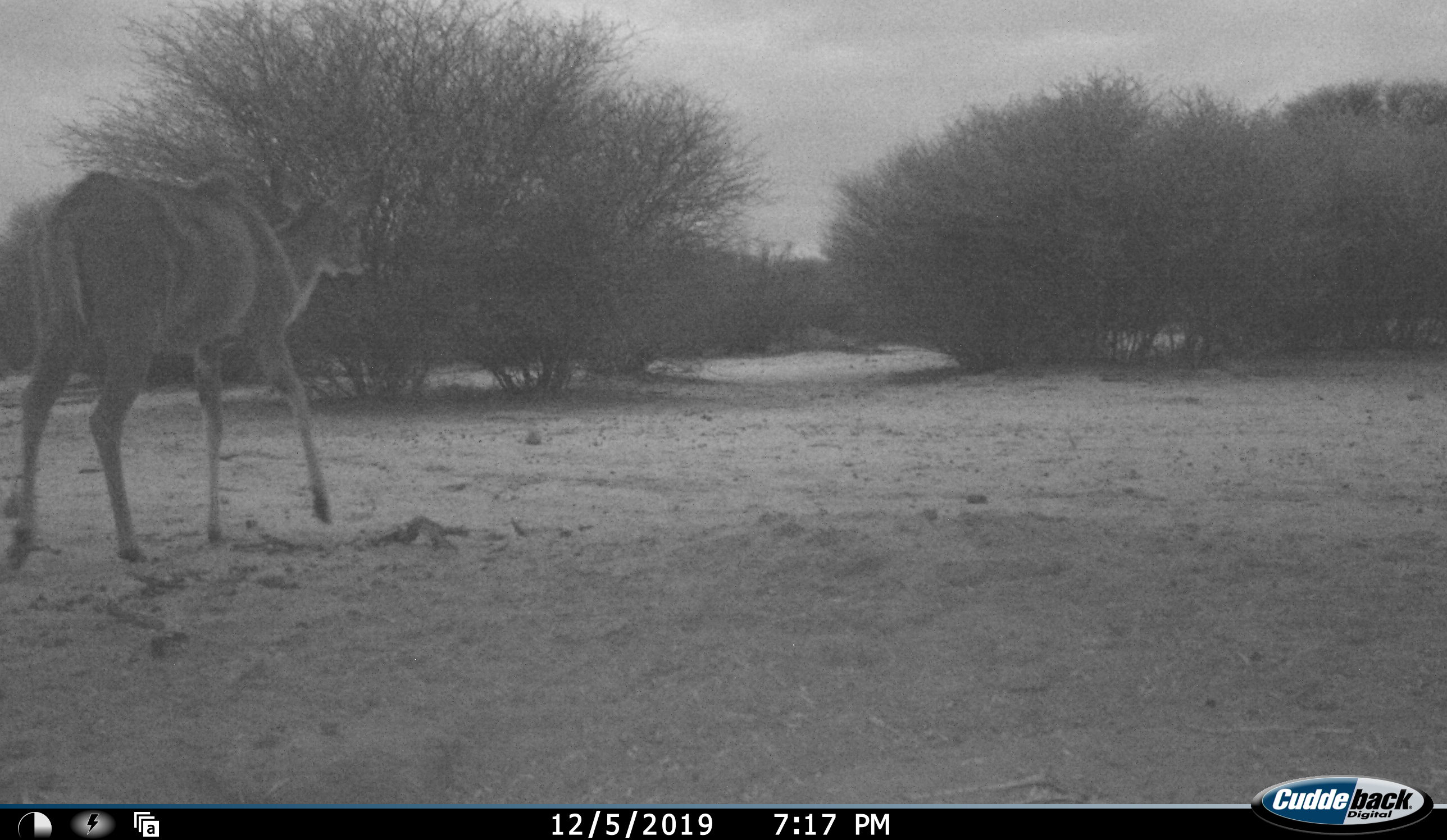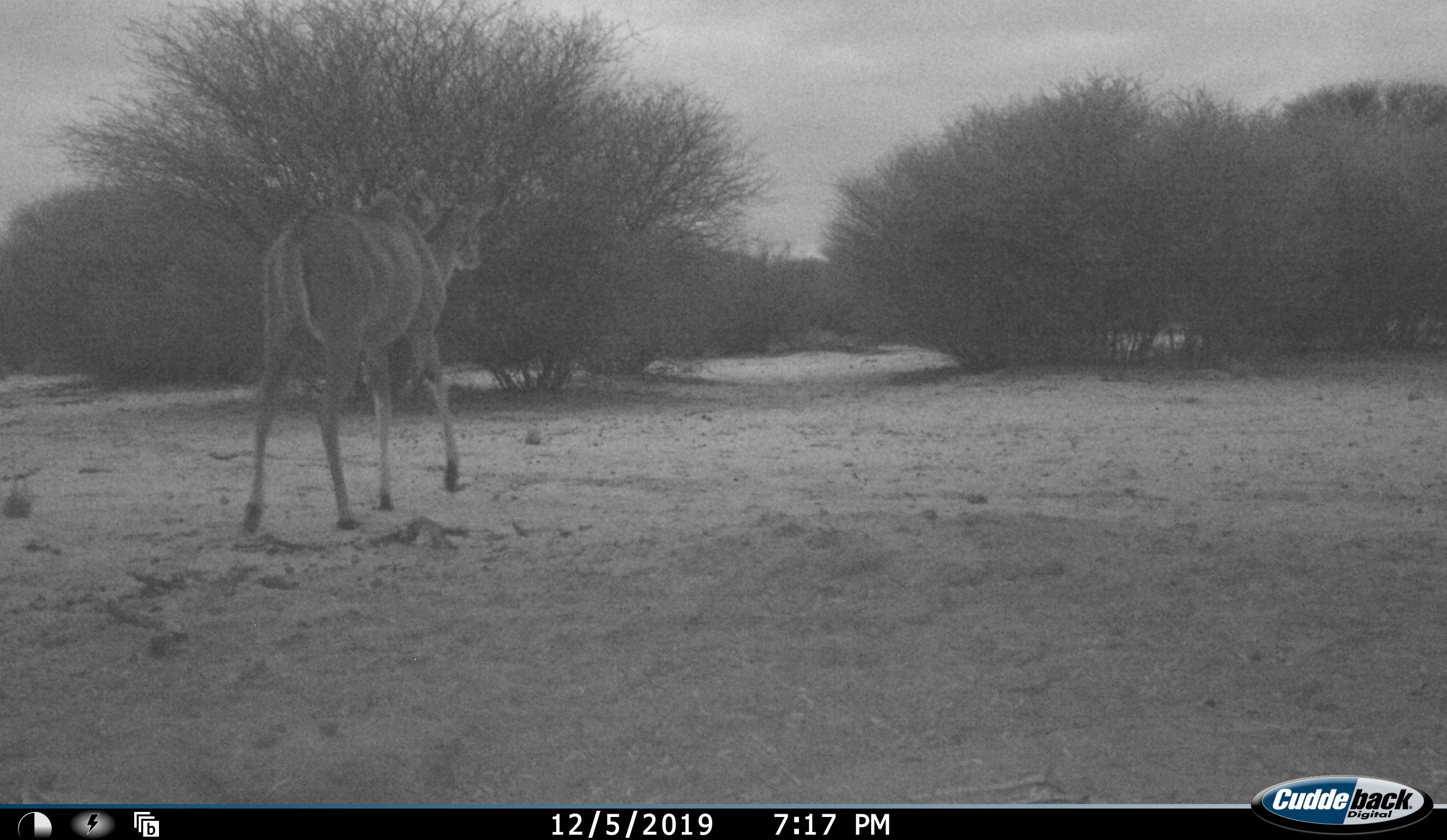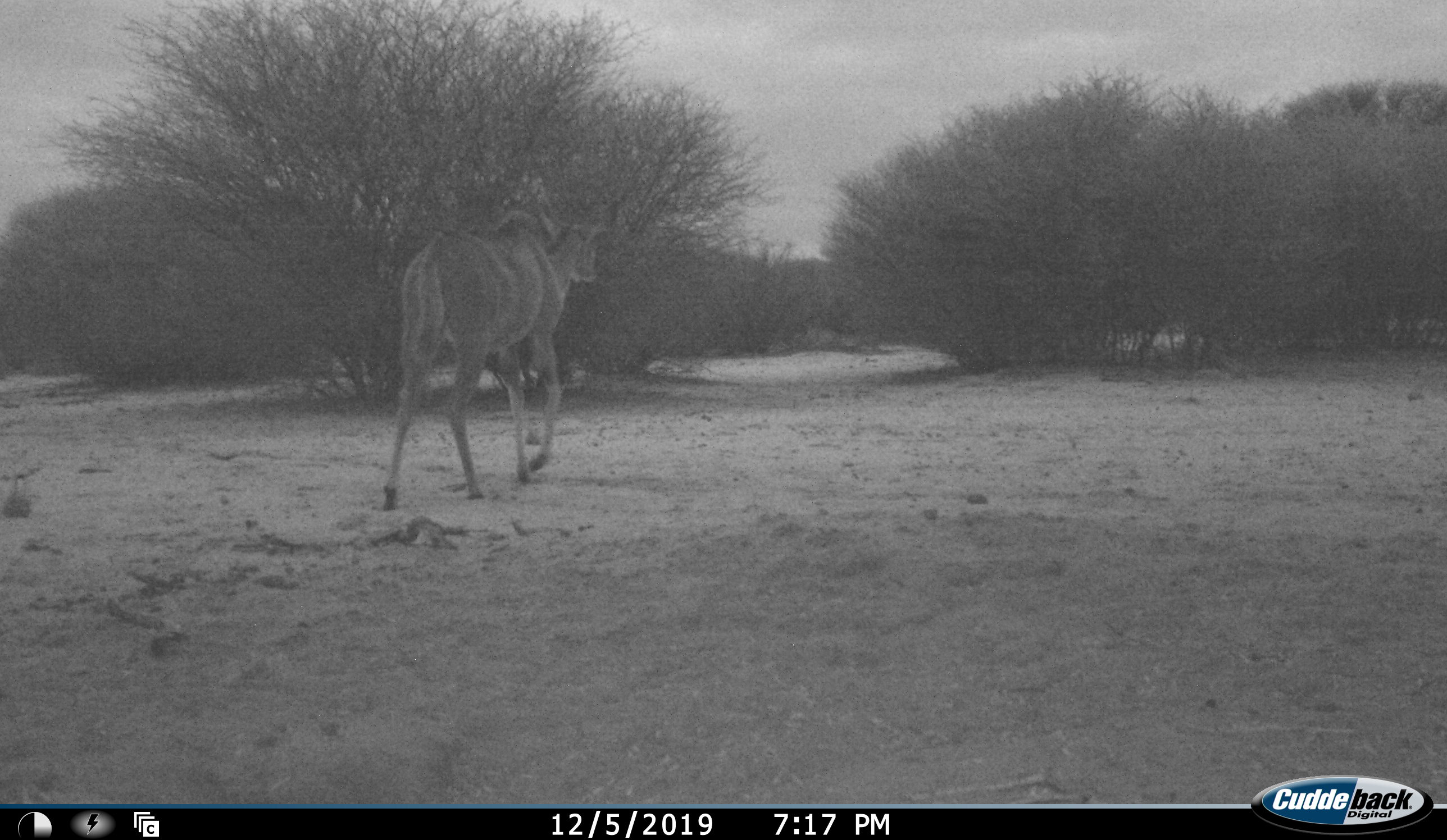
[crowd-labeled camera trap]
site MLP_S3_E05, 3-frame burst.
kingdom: Animalia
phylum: Chordata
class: Mammalia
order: Artiodactyla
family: Bovidae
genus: Tragelaphus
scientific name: Tragelaphus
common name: kudu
Kudu (Tragelaphus), count 1. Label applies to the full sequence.